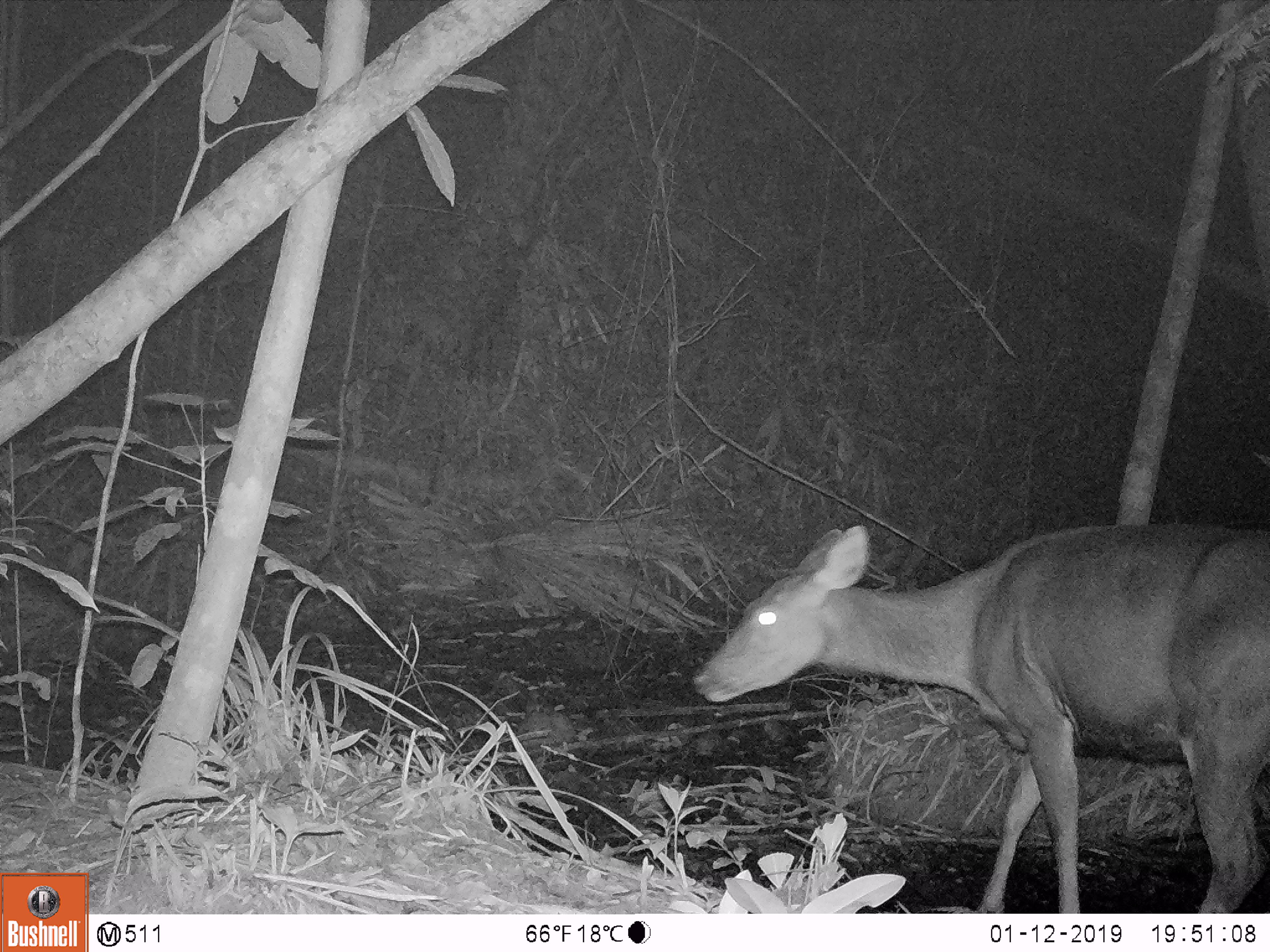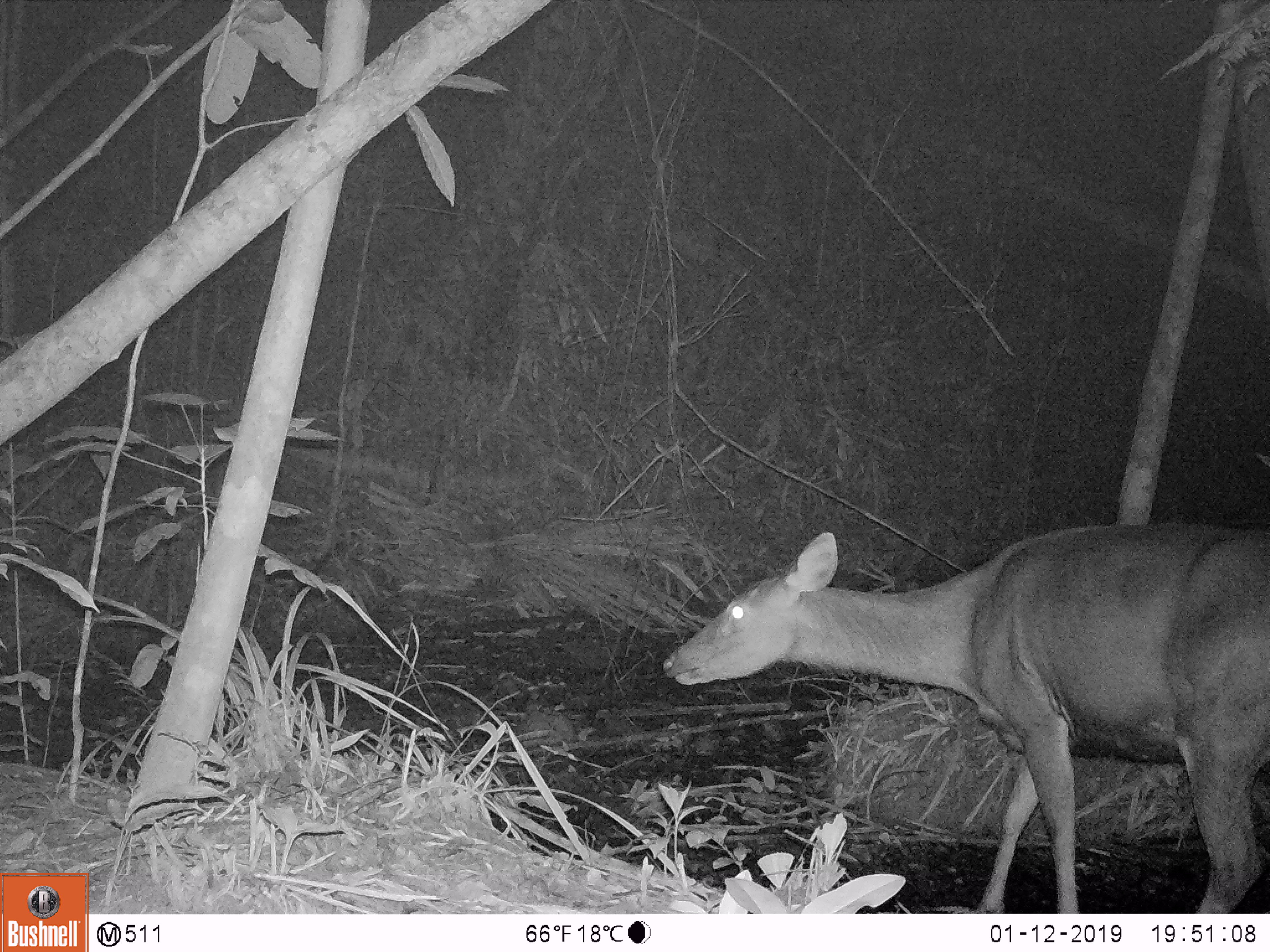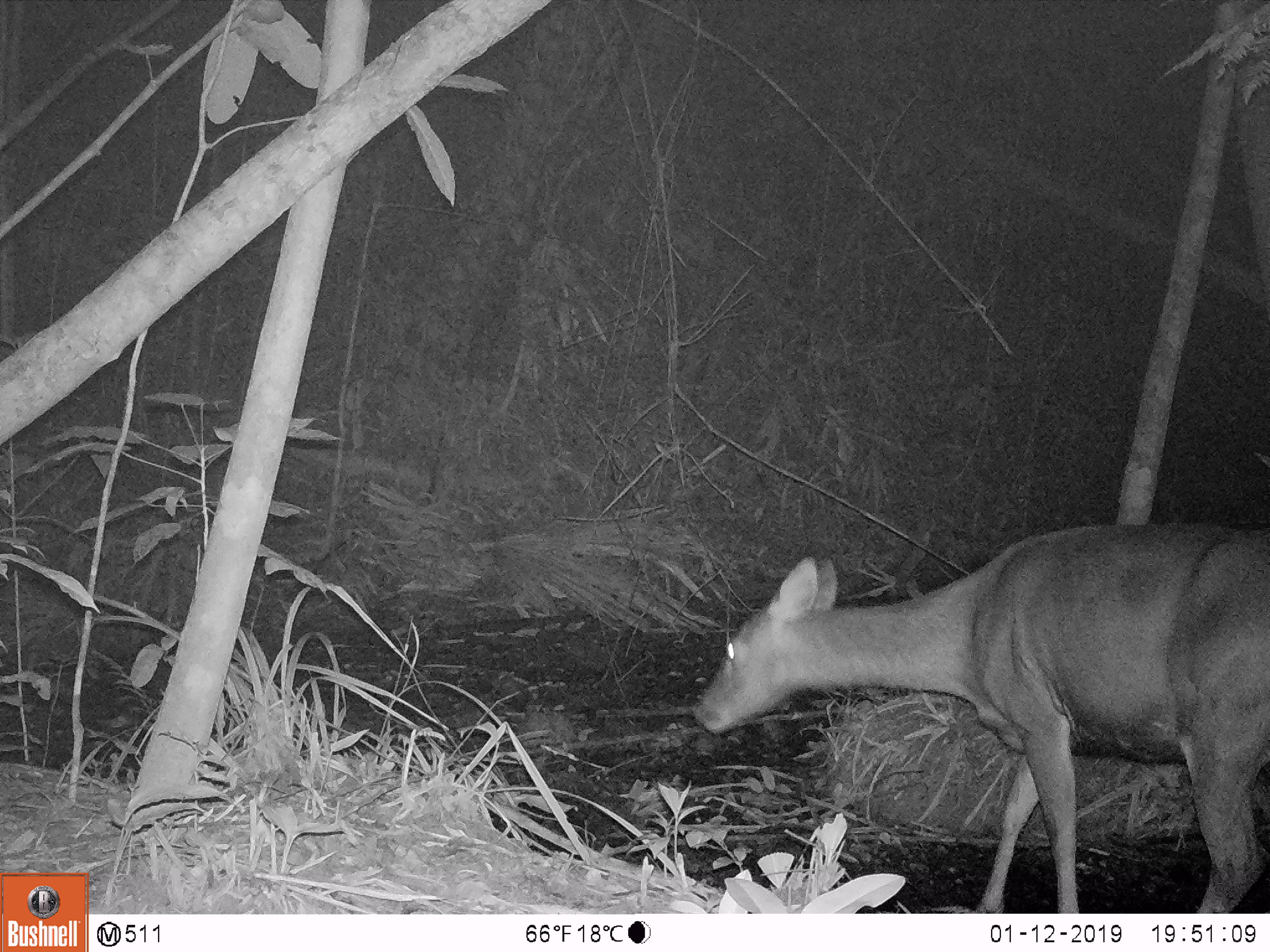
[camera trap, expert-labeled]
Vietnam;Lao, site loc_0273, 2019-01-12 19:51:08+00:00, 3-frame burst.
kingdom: Animalia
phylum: Chordata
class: Mammalia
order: Artiodactyla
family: Cervidae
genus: Rusa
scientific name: Rusa unicolor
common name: sambar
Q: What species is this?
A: Sambar (Rusa unicolor).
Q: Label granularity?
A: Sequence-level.